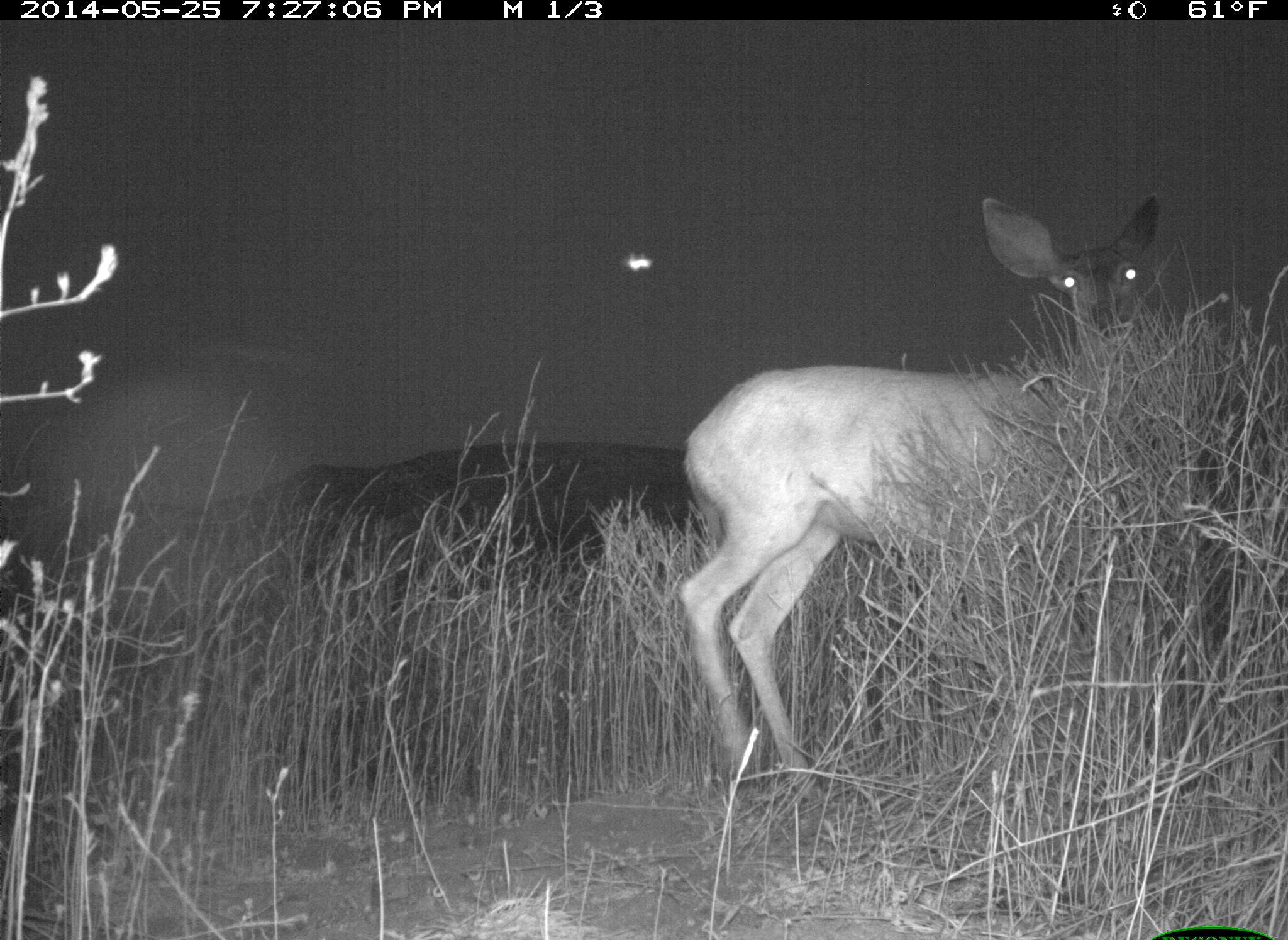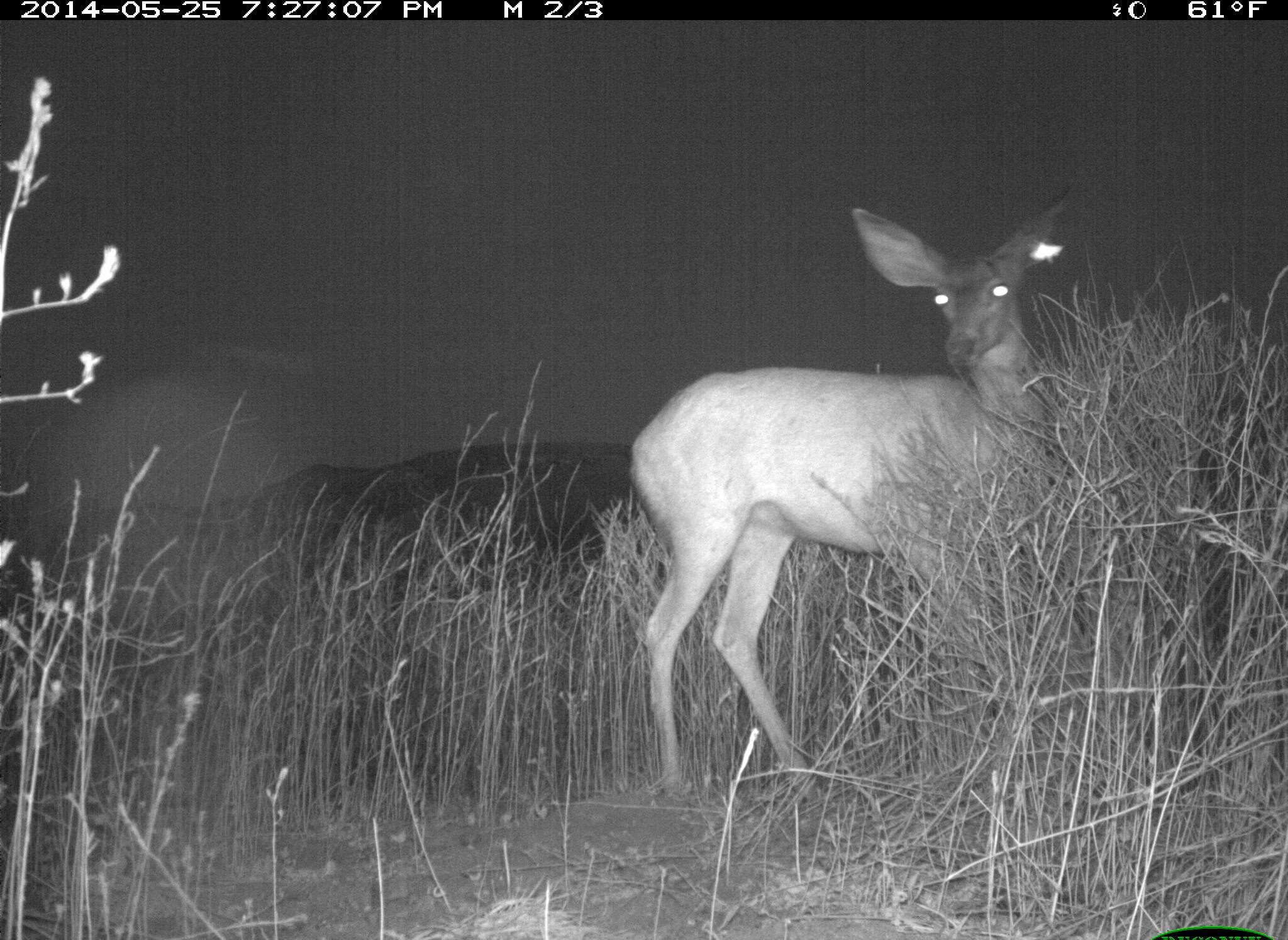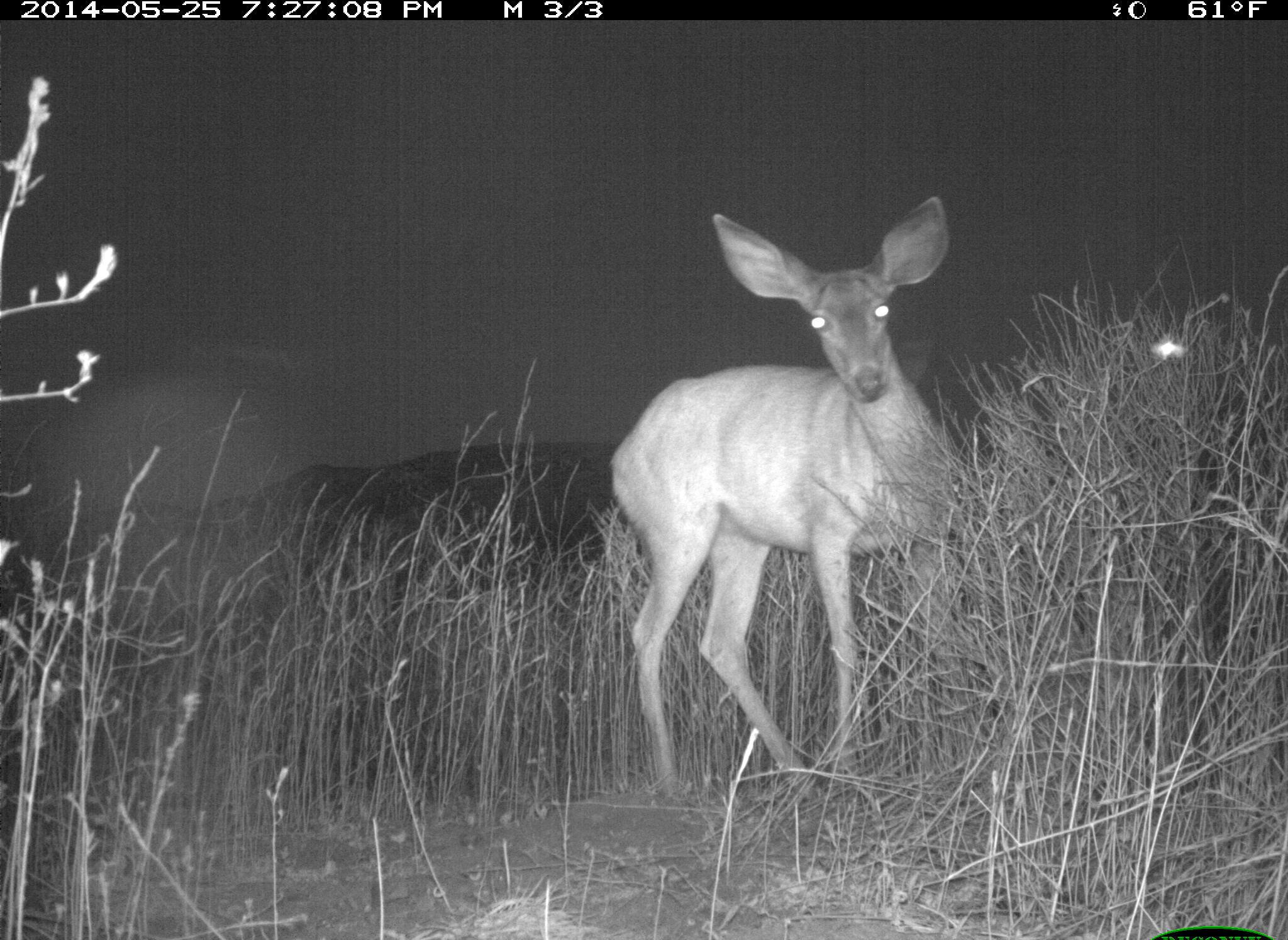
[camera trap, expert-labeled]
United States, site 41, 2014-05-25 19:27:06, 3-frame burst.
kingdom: Animalia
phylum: Chordata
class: Mammalia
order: Artiodactyla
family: Cervidae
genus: Odocoileus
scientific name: Odocoileus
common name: deer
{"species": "deer (Odocoileus)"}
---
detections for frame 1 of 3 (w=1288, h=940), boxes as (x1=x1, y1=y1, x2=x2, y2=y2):
deer: (x1=678, y1=194, x2=1191, y2=810); (x1=619, y1=254, x2=655, y2=273)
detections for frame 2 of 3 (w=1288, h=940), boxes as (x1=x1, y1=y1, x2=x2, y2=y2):
deer: (x1=624, y1=197, x2=1078, y2=807); (x1=1030, y1=238, x2=1065, y2=264)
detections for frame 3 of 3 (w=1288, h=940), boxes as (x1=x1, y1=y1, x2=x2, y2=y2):
deer: (x1=609, y1=197, x2=962, y2=805); (x1=1148, y1=338, x2=1187, y2=359)